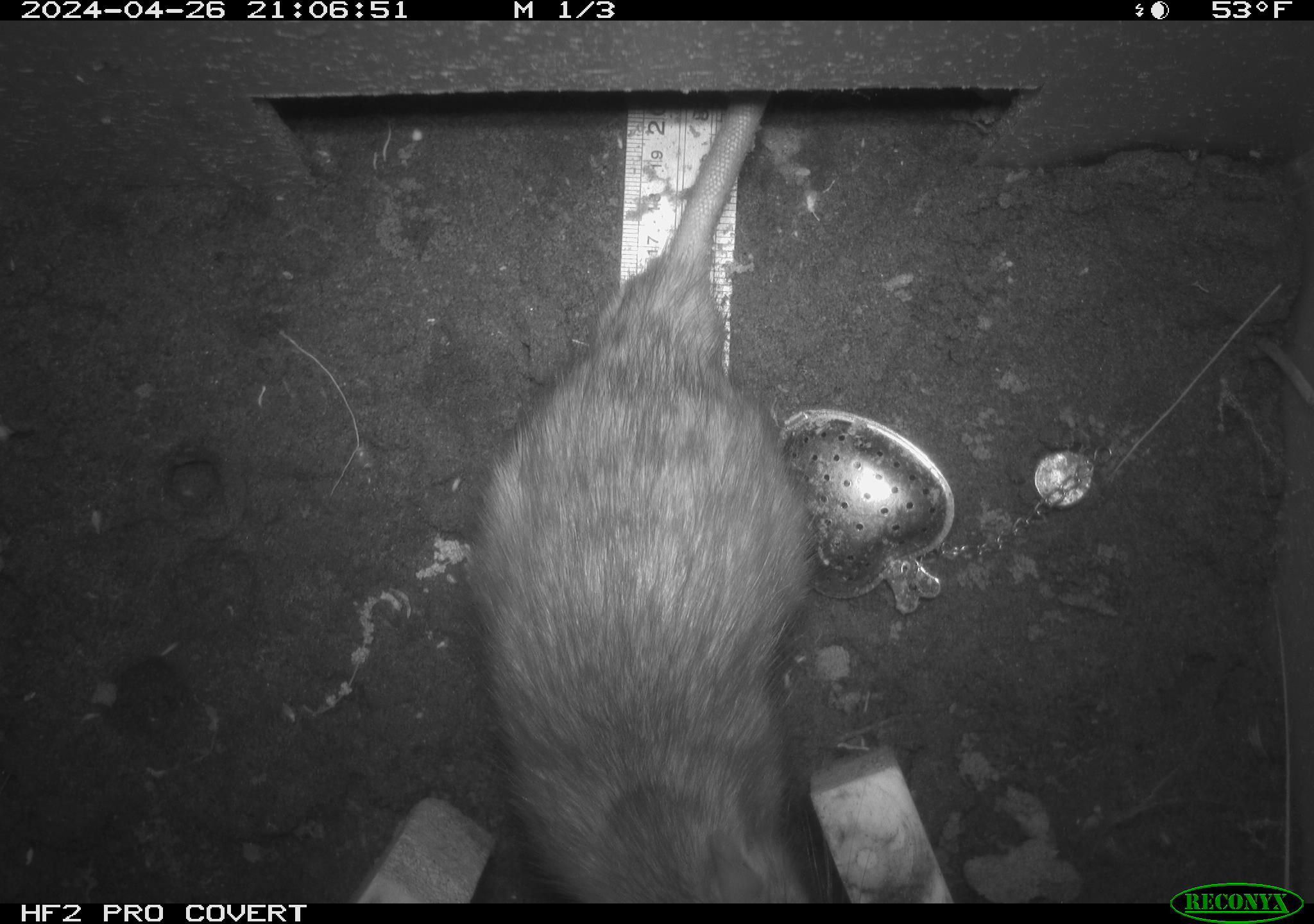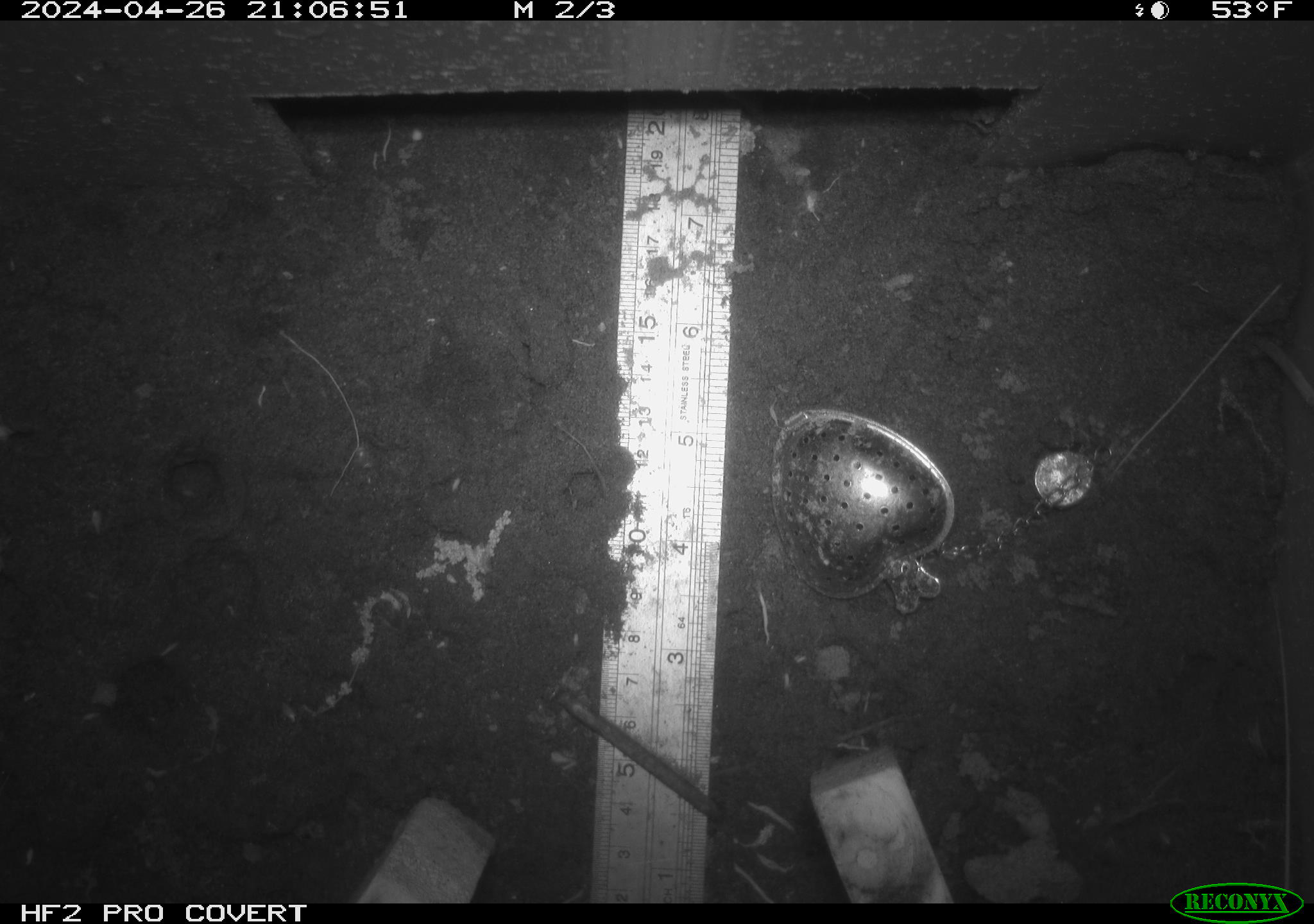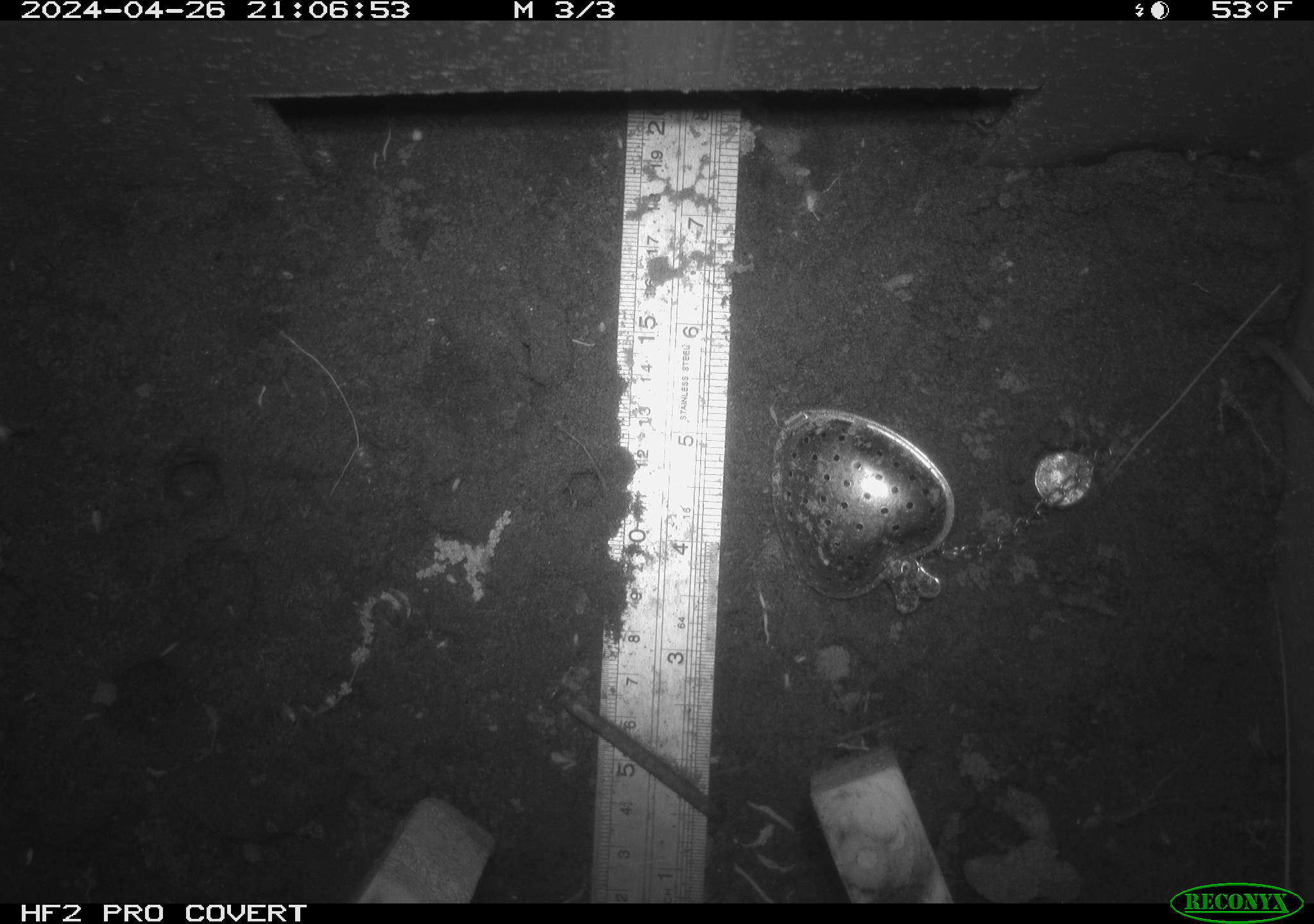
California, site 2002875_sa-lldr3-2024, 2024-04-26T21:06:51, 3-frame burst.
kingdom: Animalia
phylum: Chordata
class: Mammalia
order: Rodentia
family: Muridae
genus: Rattus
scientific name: Rattus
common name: rat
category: rattus species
Rattus species (rat) (Rattus).